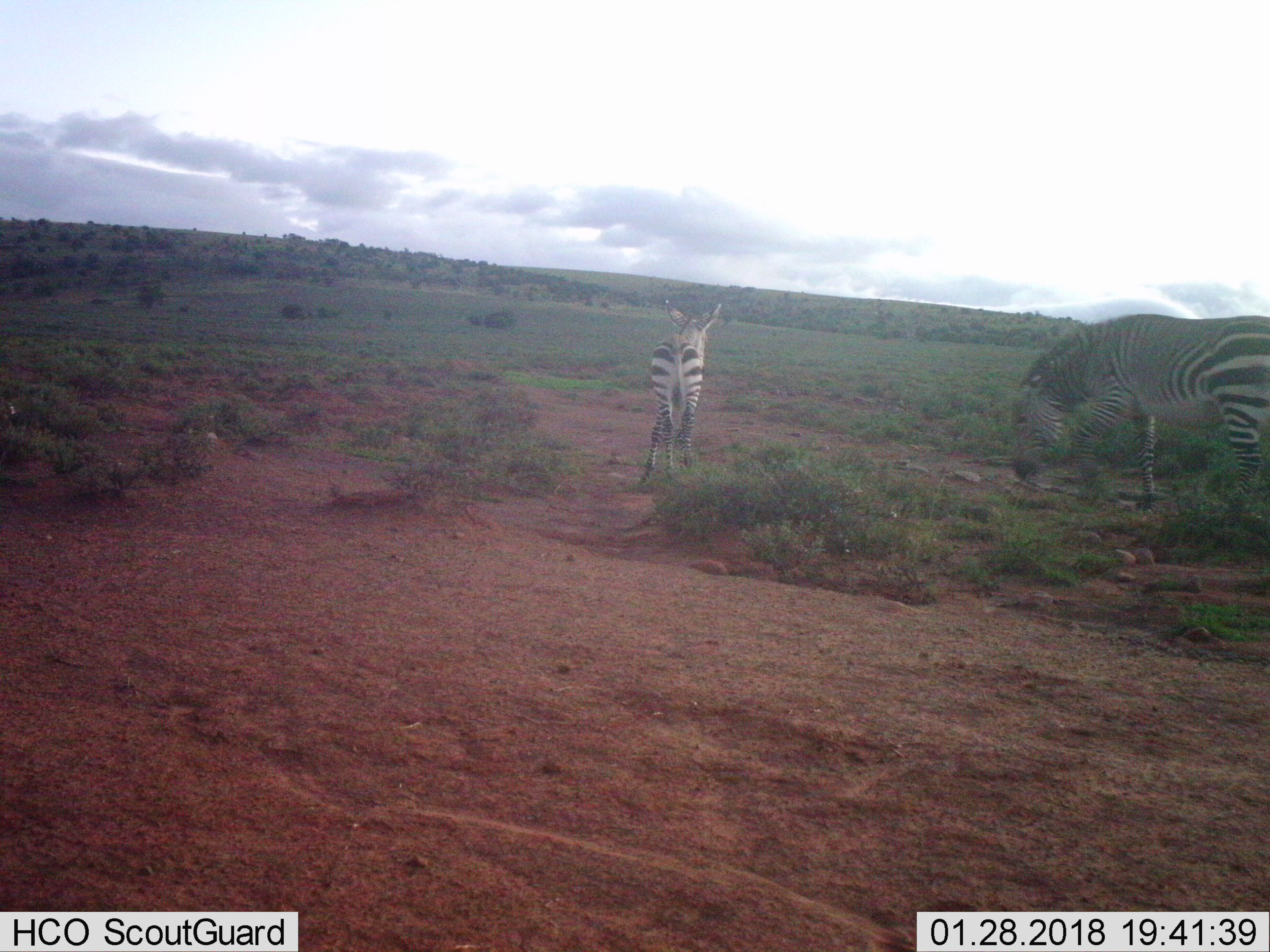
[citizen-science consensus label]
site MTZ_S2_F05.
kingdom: Animalia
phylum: Chordata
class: Mammalia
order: Perissodactyla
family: Equidae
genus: Equus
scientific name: Equus zebra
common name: mountain zebra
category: zebramountain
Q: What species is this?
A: Zebramountain (mountain zebra) (Equus zebra).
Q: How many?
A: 2.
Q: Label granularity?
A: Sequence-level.